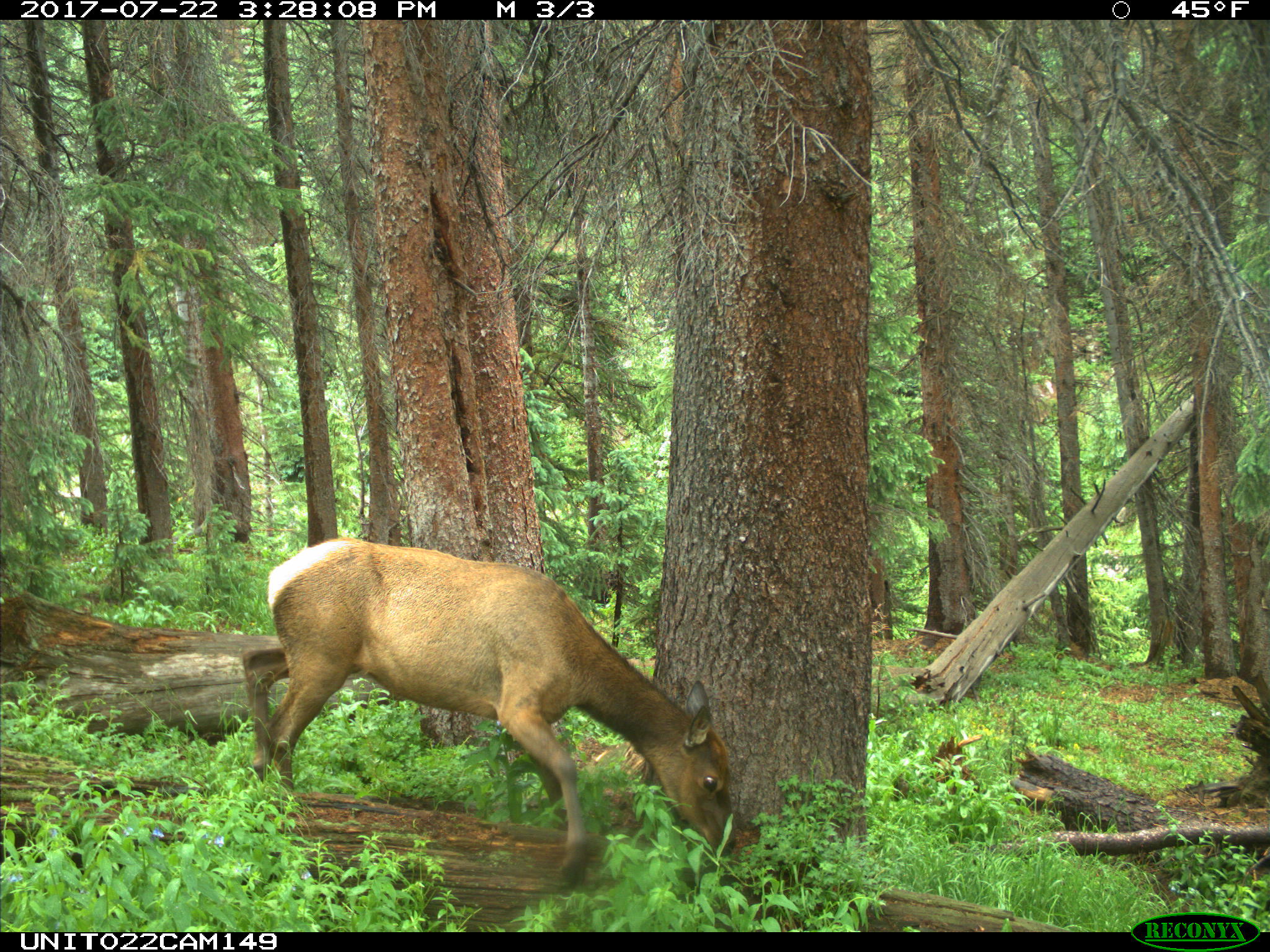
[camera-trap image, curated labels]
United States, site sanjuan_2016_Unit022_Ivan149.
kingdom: Animalia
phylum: Chordata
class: Mammalia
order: Artiodactyla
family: Cervidae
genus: Cervus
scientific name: Cervus elaphus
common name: red deer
Cervus elaphus (red deer).